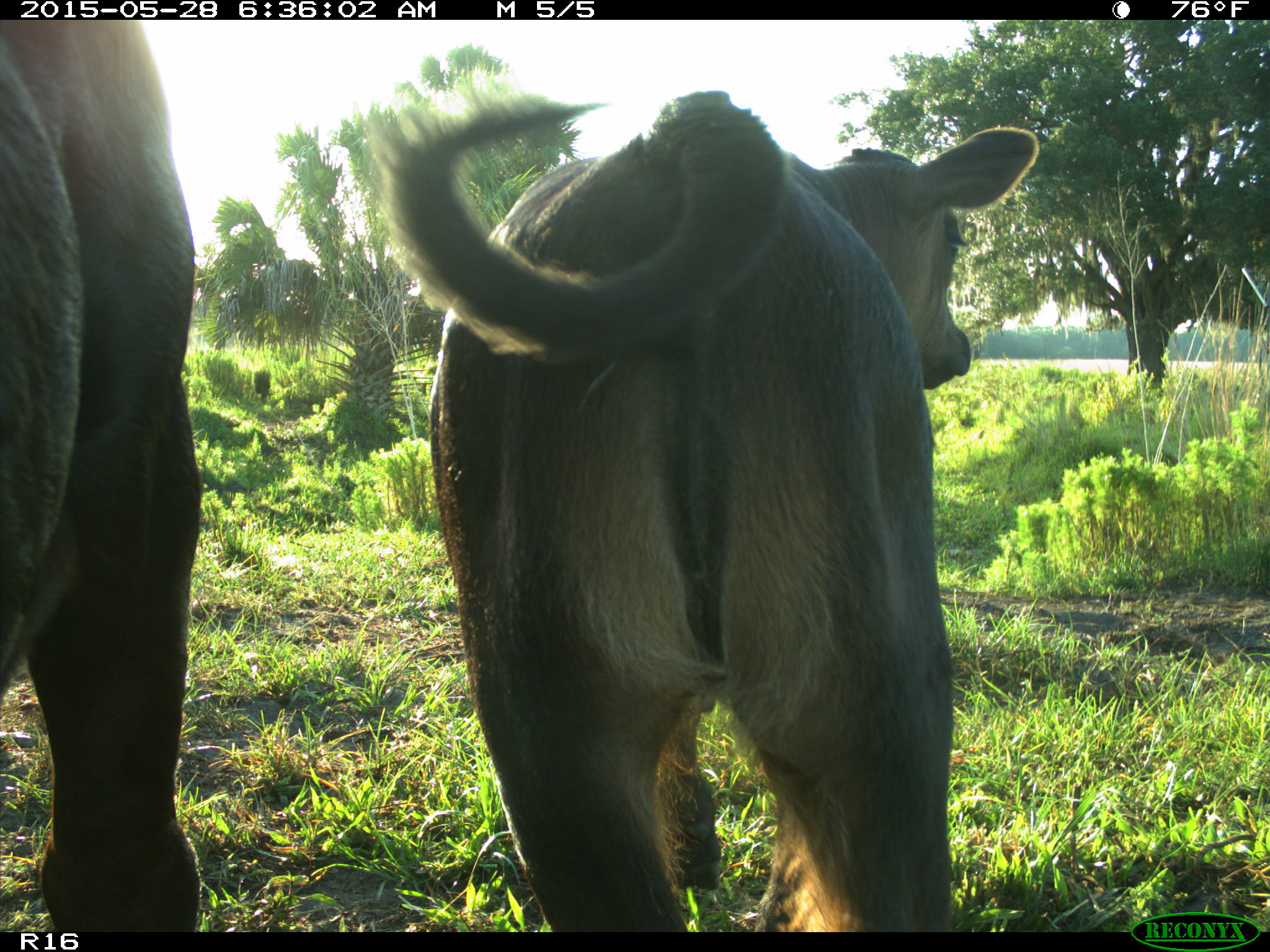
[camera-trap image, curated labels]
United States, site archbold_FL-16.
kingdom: Animalia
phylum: Chordata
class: Mammalia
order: Artiodactyla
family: Bovidae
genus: Bos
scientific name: Bos taurus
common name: domestic cow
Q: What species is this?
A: Bos taurus (domestic cow).